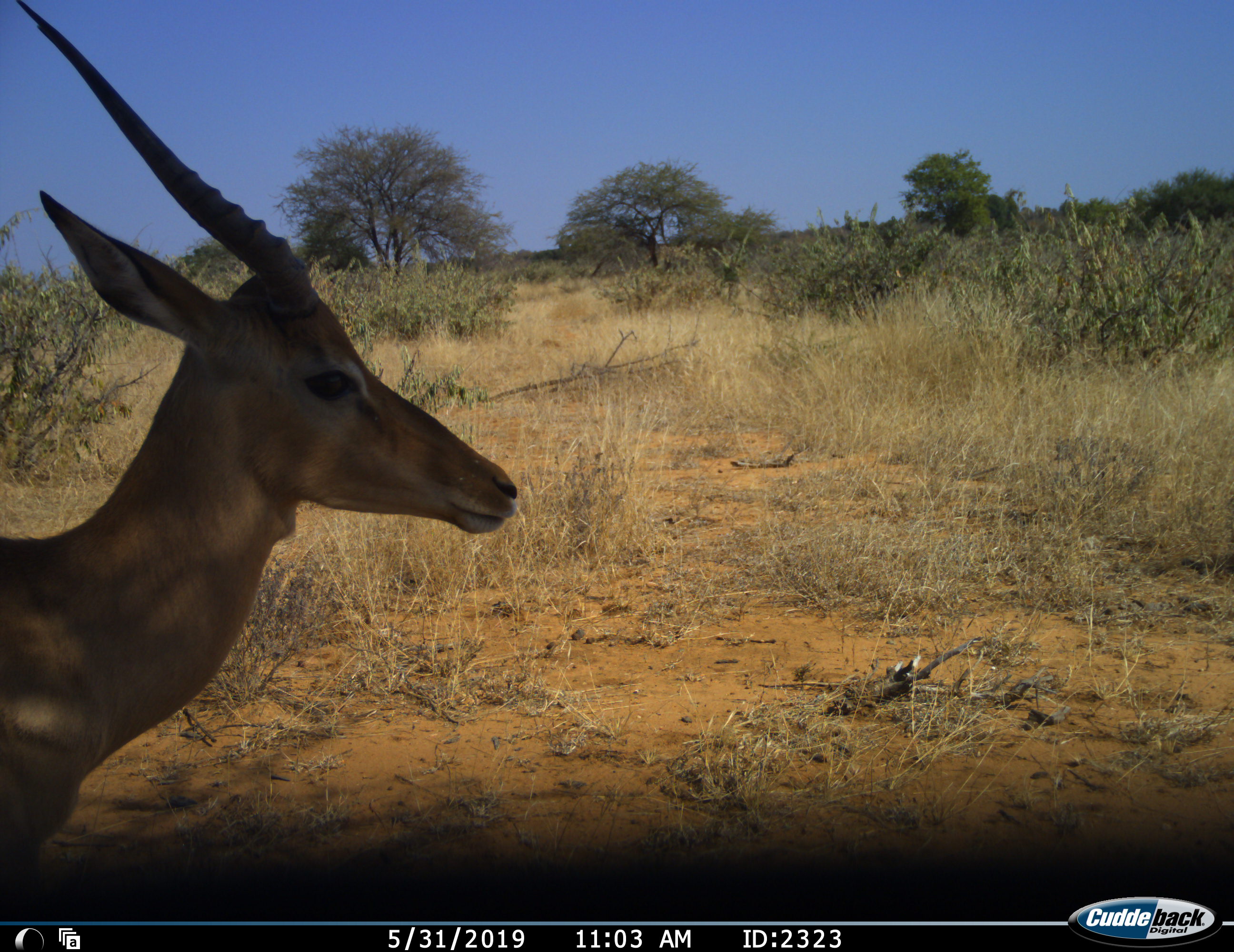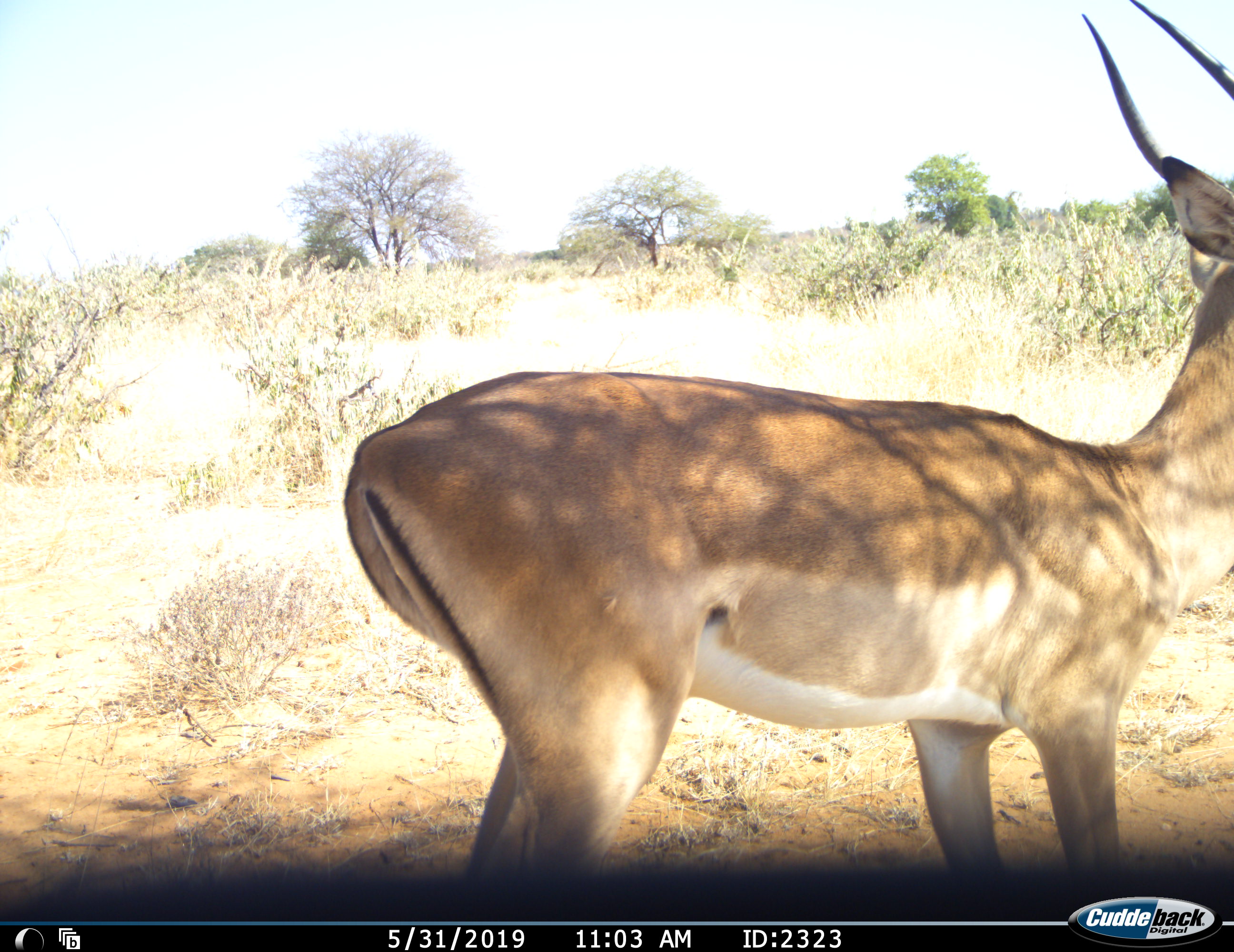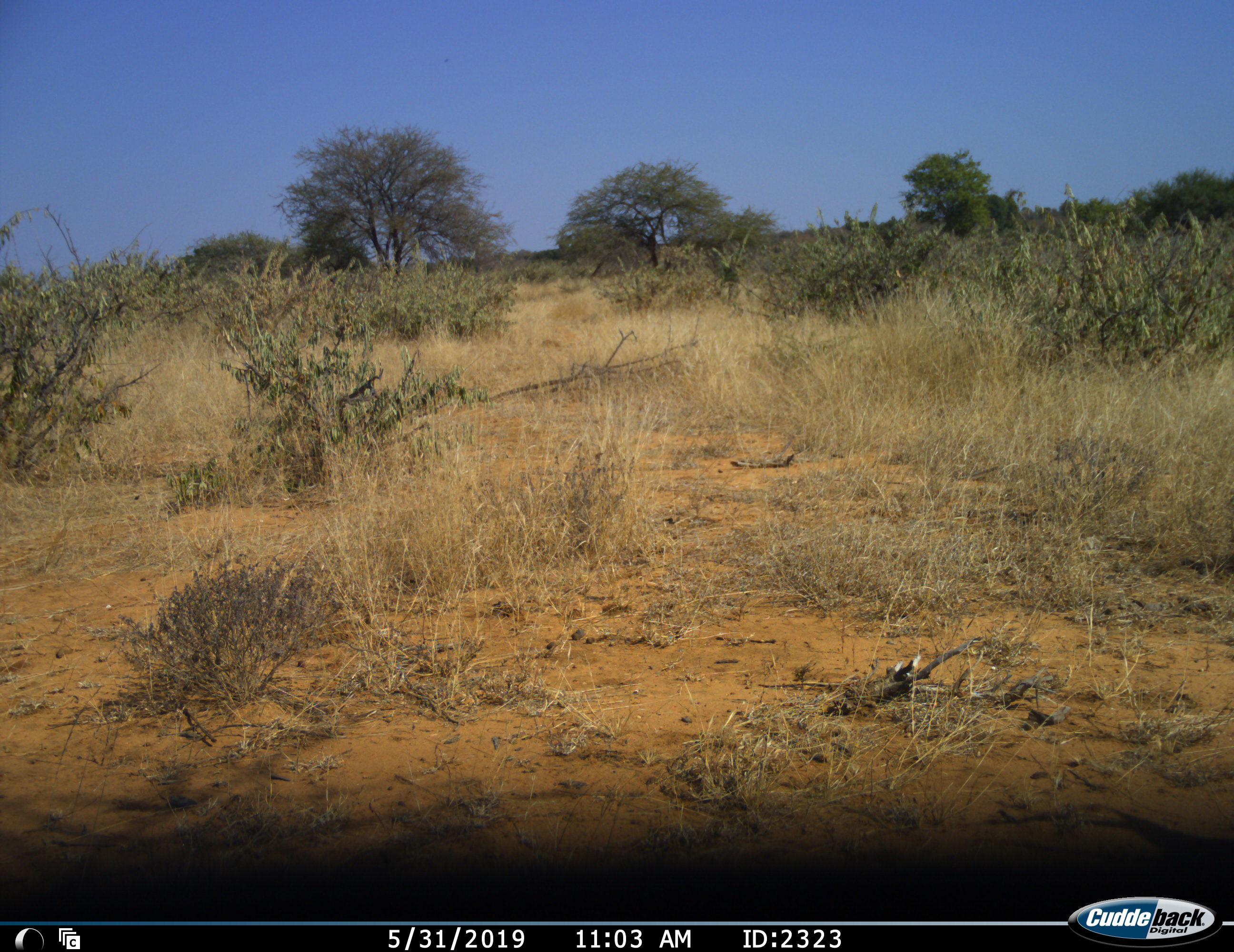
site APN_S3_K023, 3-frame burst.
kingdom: Animalia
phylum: Chordata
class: Mammalia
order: Artiodactyla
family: Bovidae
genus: Aepyceros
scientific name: Aepyceros melampus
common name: impala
Impala (Aepyceros melampus), count 1. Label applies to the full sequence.